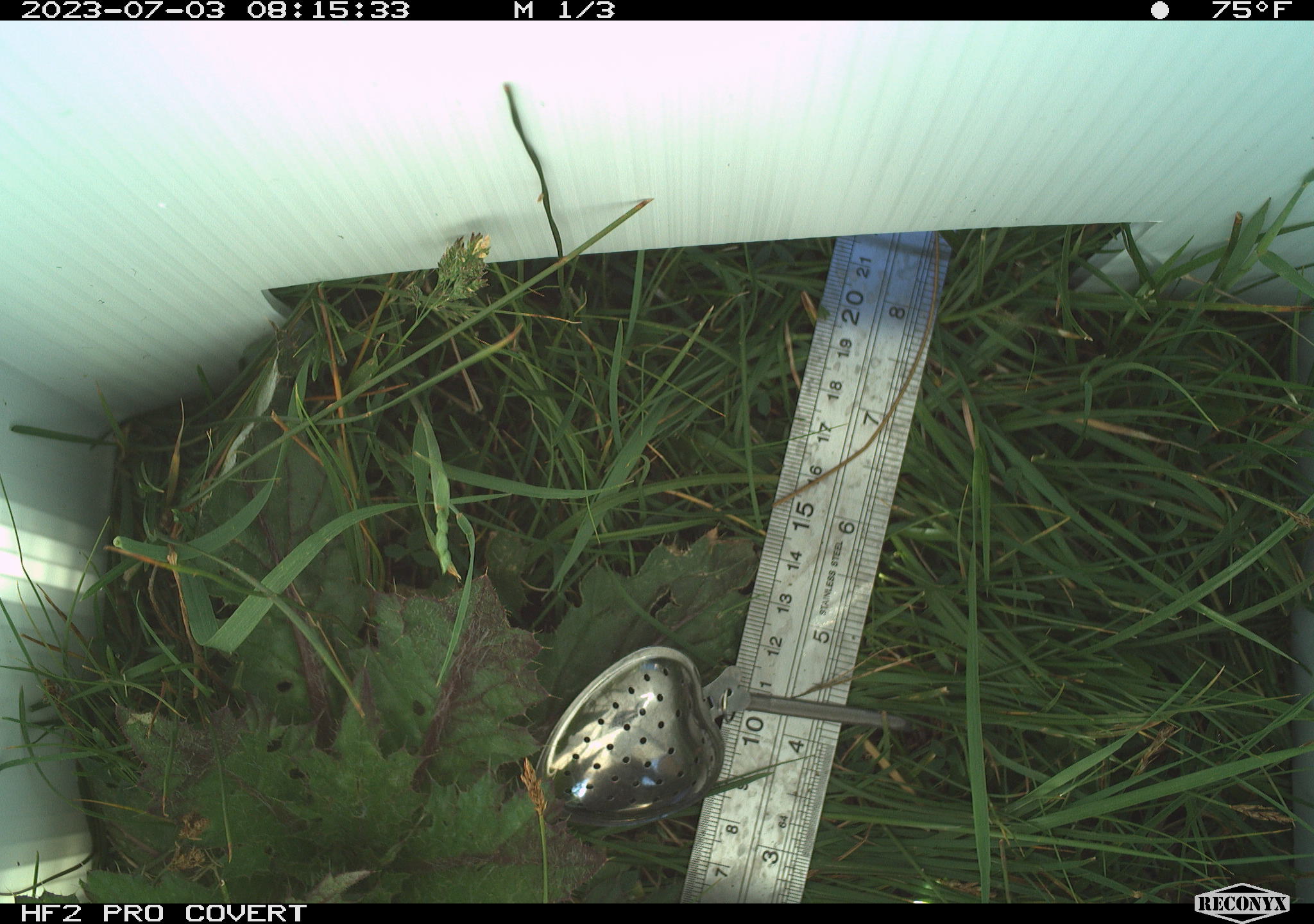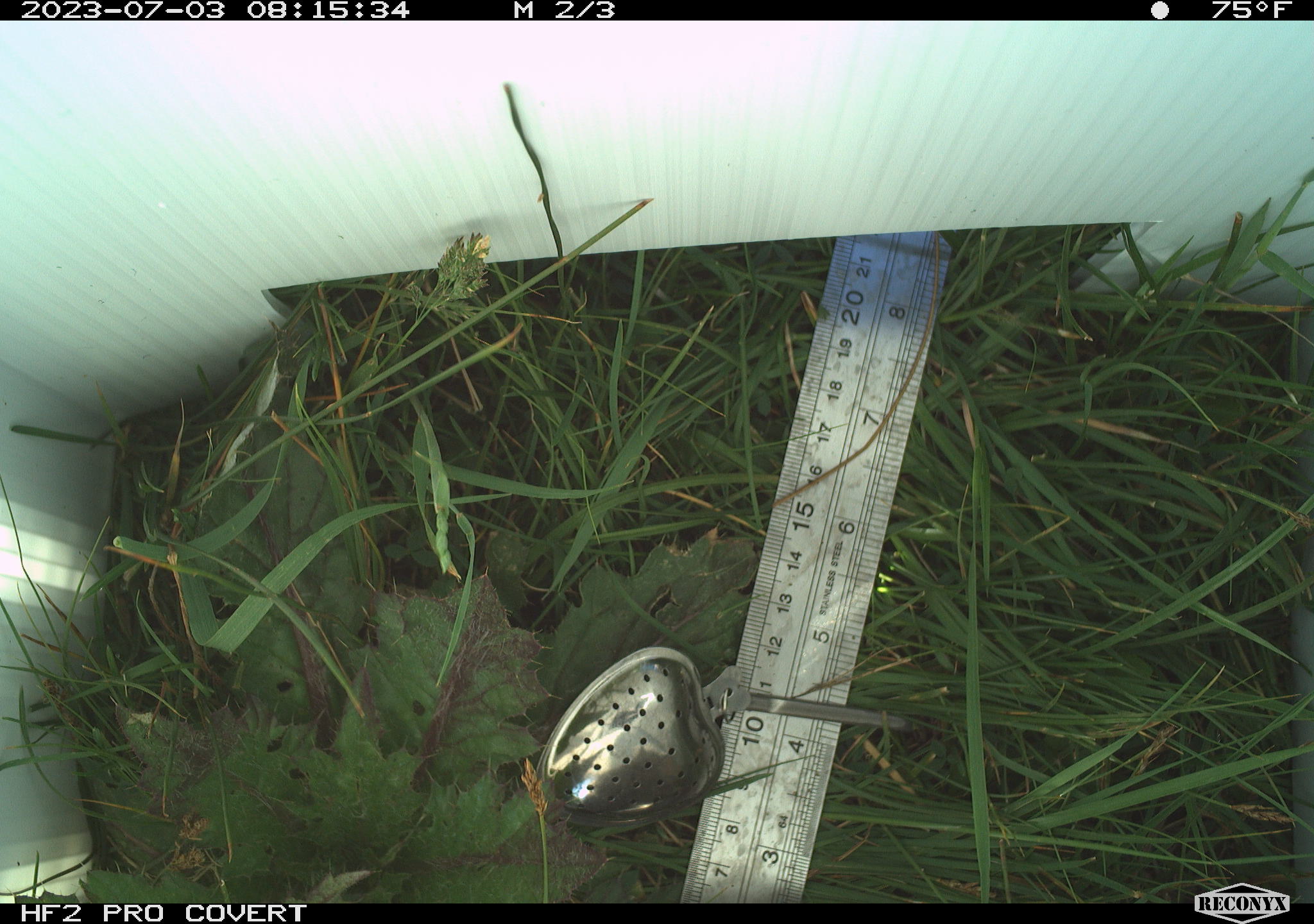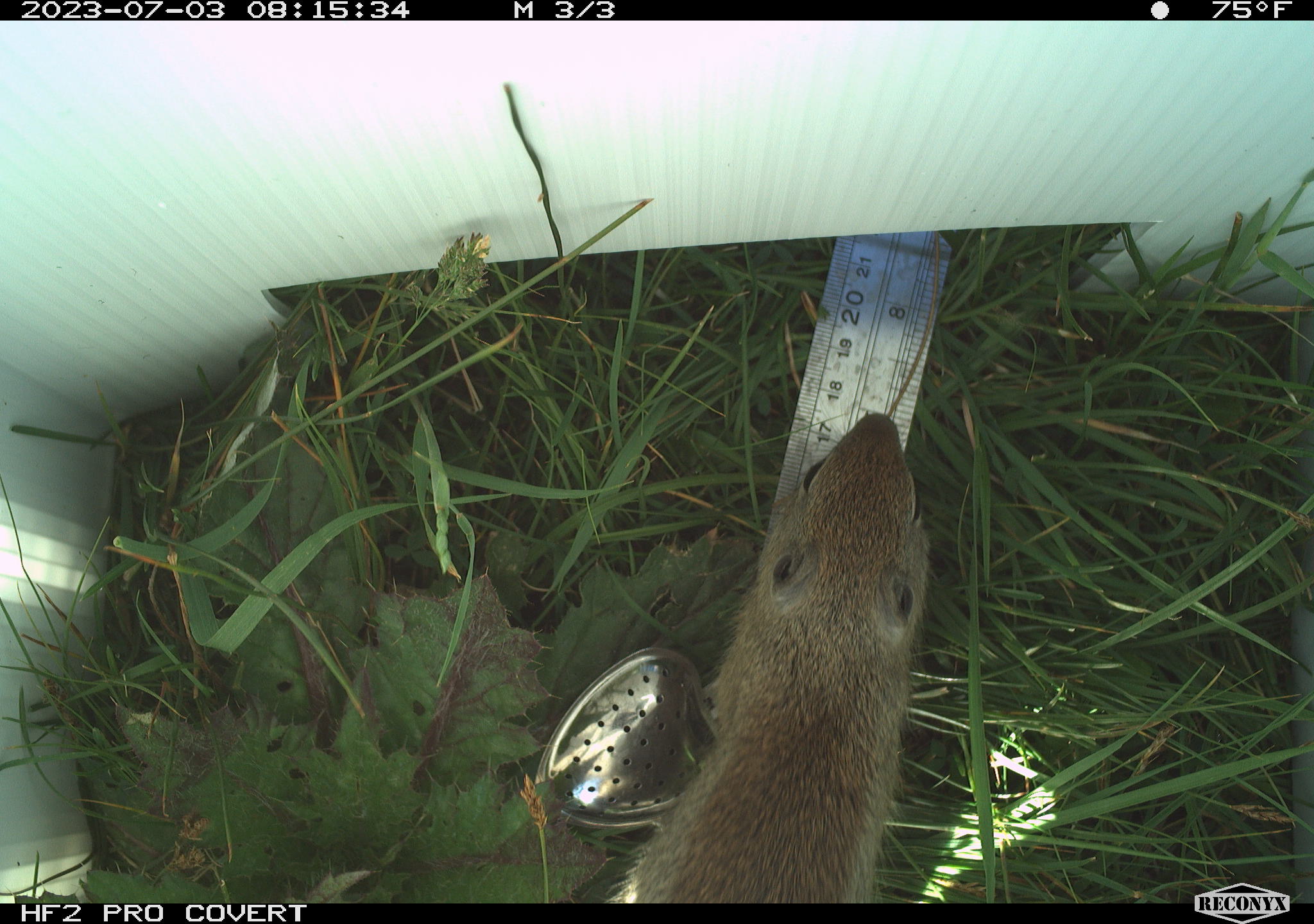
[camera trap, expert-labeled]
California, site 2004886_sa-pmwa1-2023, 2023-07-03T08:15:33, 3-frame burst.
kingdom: Animalia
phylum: Chordata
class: Mammalia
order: Rodentia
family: Sciuridae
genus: Urocitellus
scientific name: Urocitellus beldingi beldingi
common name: belding's ground squirrel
Belding's ground squirrel (Urocitellus beldingi beldingi).